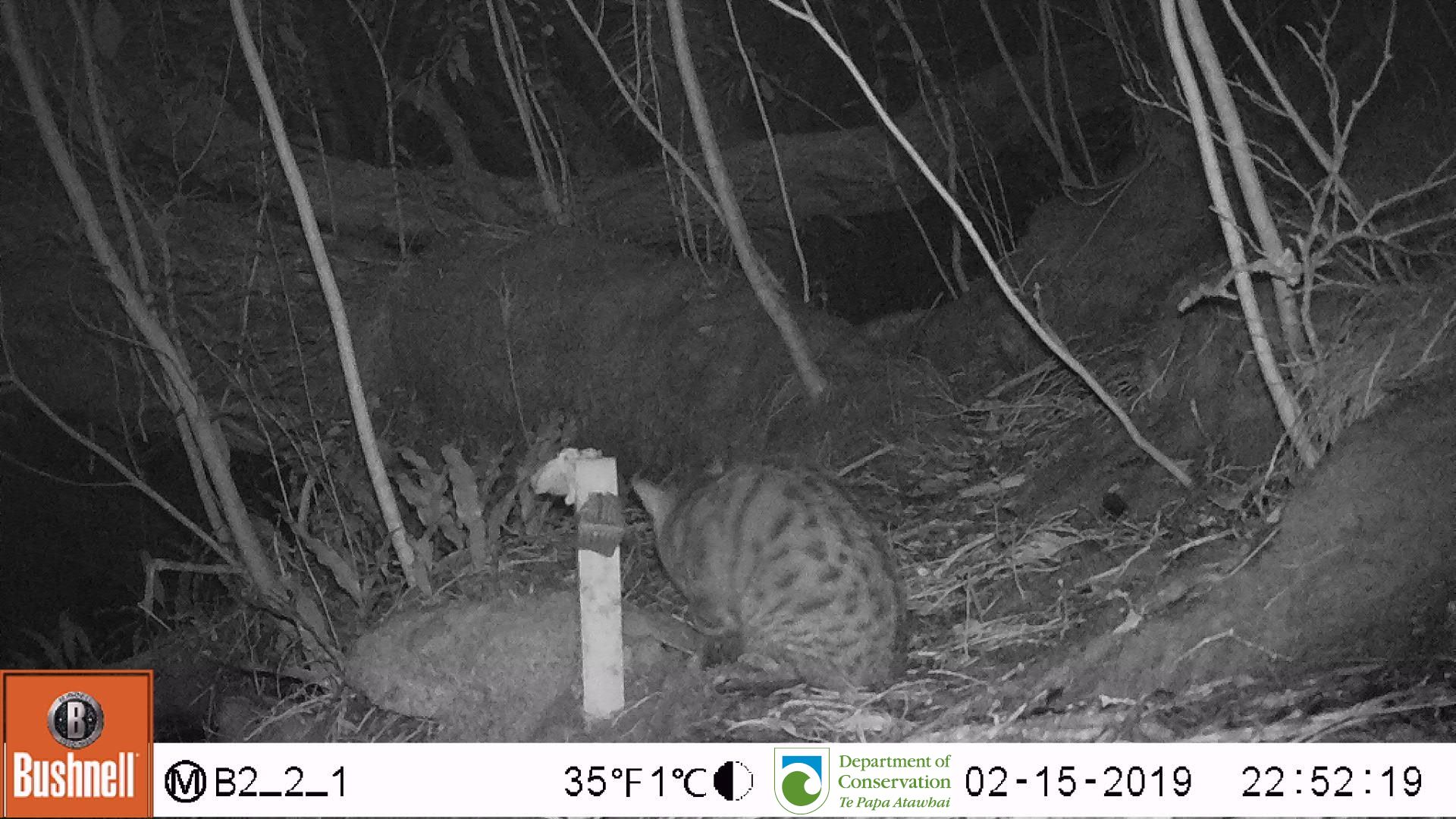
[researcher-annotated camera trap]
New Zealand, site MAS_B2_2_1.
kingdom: Animalia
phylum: Chordata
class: Mammalia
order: Carnivora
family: Felidae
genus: Felis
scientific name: Felis catus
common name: domestic cat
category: cat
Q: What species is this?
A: Cat (domestic cat) (Felis catus).